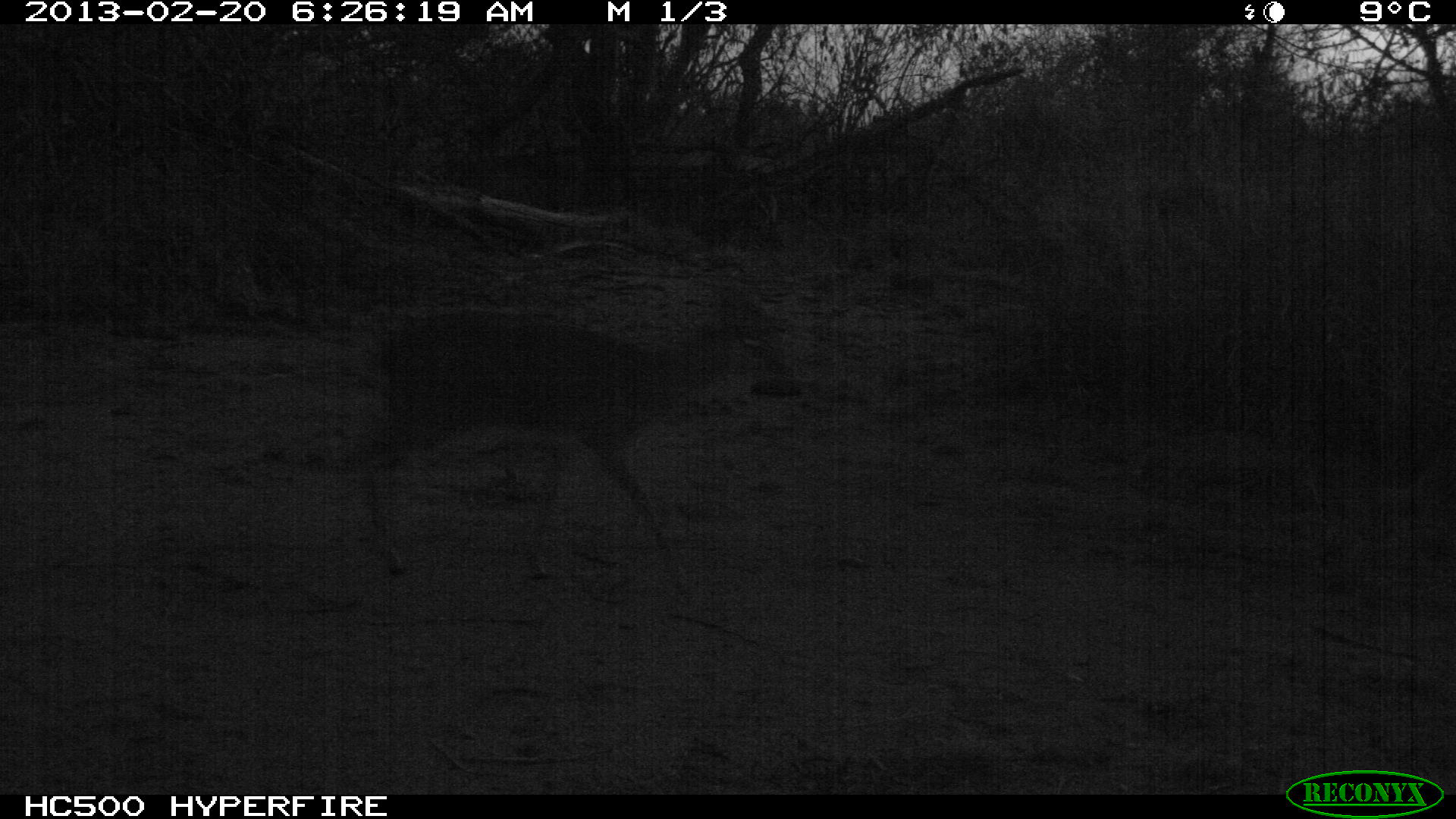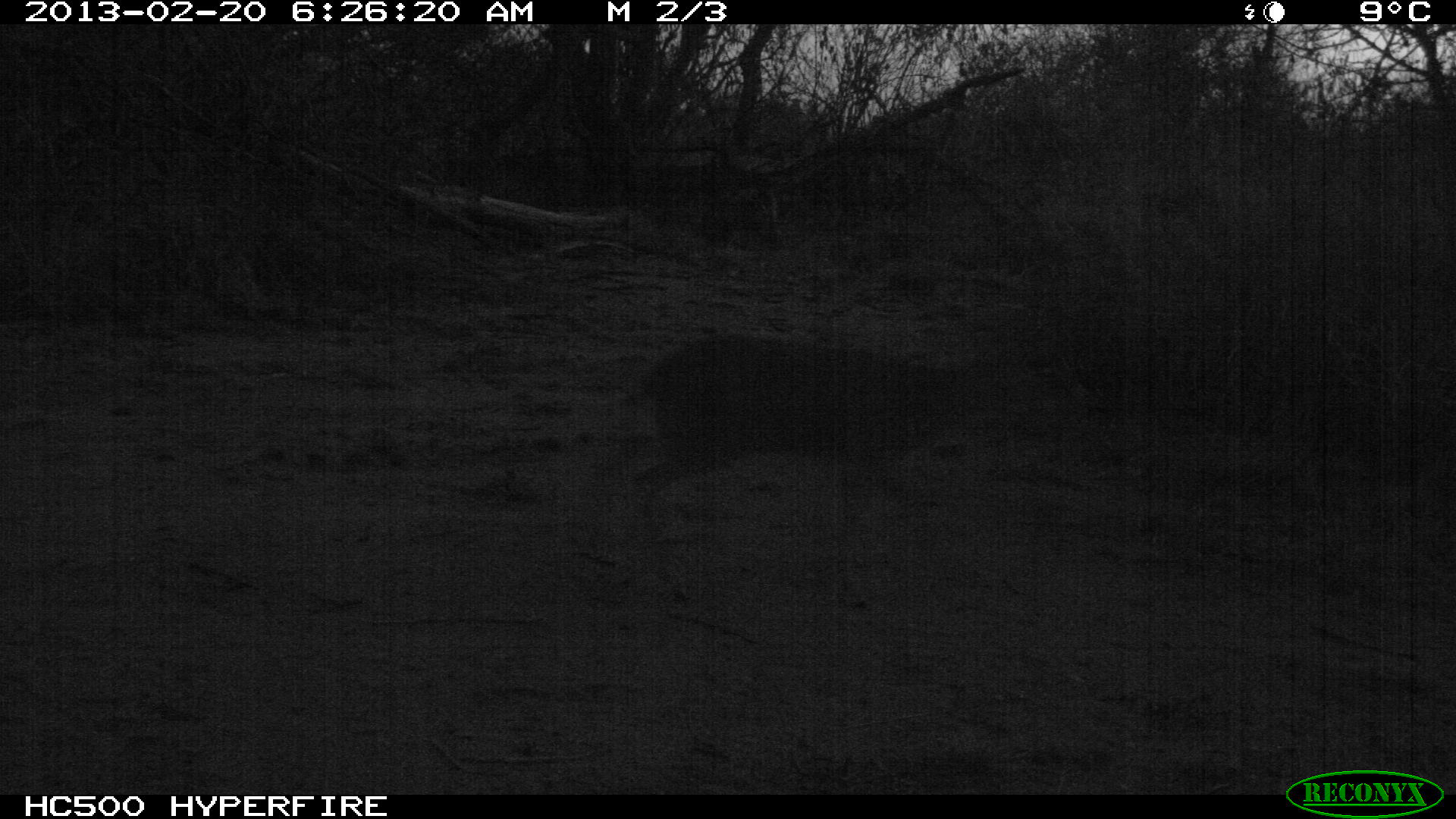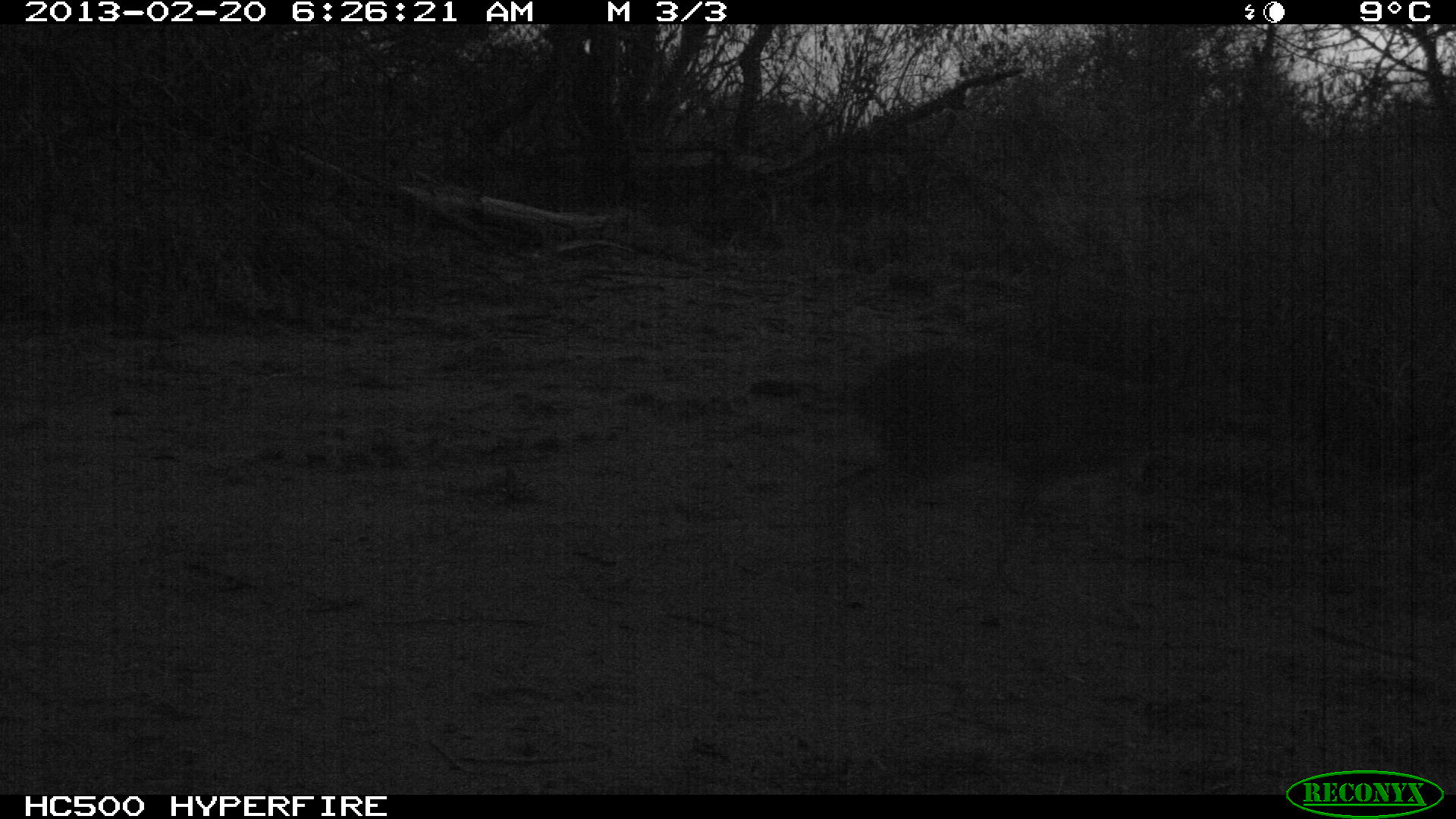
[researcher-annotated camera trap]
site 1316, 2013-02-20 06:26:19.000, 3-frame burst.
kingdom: Animalia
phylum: Chordata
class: Mammalia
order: Artiodactyla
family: Bovidae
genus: Madoqua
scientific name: Madoqua guentheri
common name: günther's dik-dik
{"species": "Madoqua guentheri (günther's dik-dik)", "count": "1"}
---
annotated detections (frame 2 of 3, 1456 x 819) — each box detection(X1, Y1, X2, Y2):
madoqua guentheri: detection(628, 331, 971, 541)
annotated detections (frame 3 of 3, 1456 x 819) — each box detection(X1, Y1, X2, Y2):
madoqua guentheri: detection(848, 340, 1185, 632)